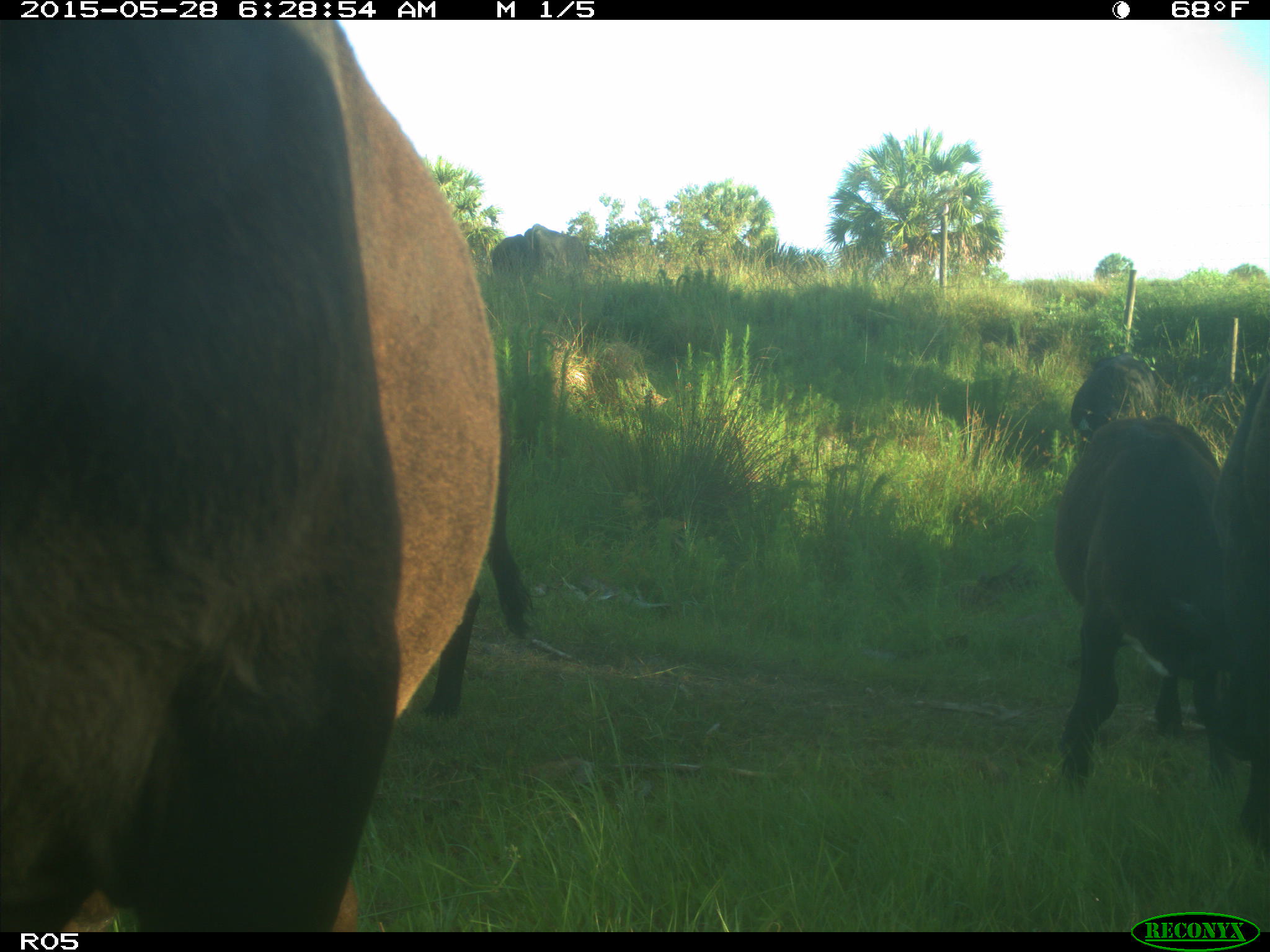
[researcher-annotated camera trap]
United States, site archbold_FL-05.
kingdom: Animalia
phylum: Chordata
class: Mammalia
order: Artiodactyla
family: Bovidae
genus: Bos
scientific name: Bos taurus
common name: domestic cow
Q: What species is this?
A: Bos taurus (domestic cow).